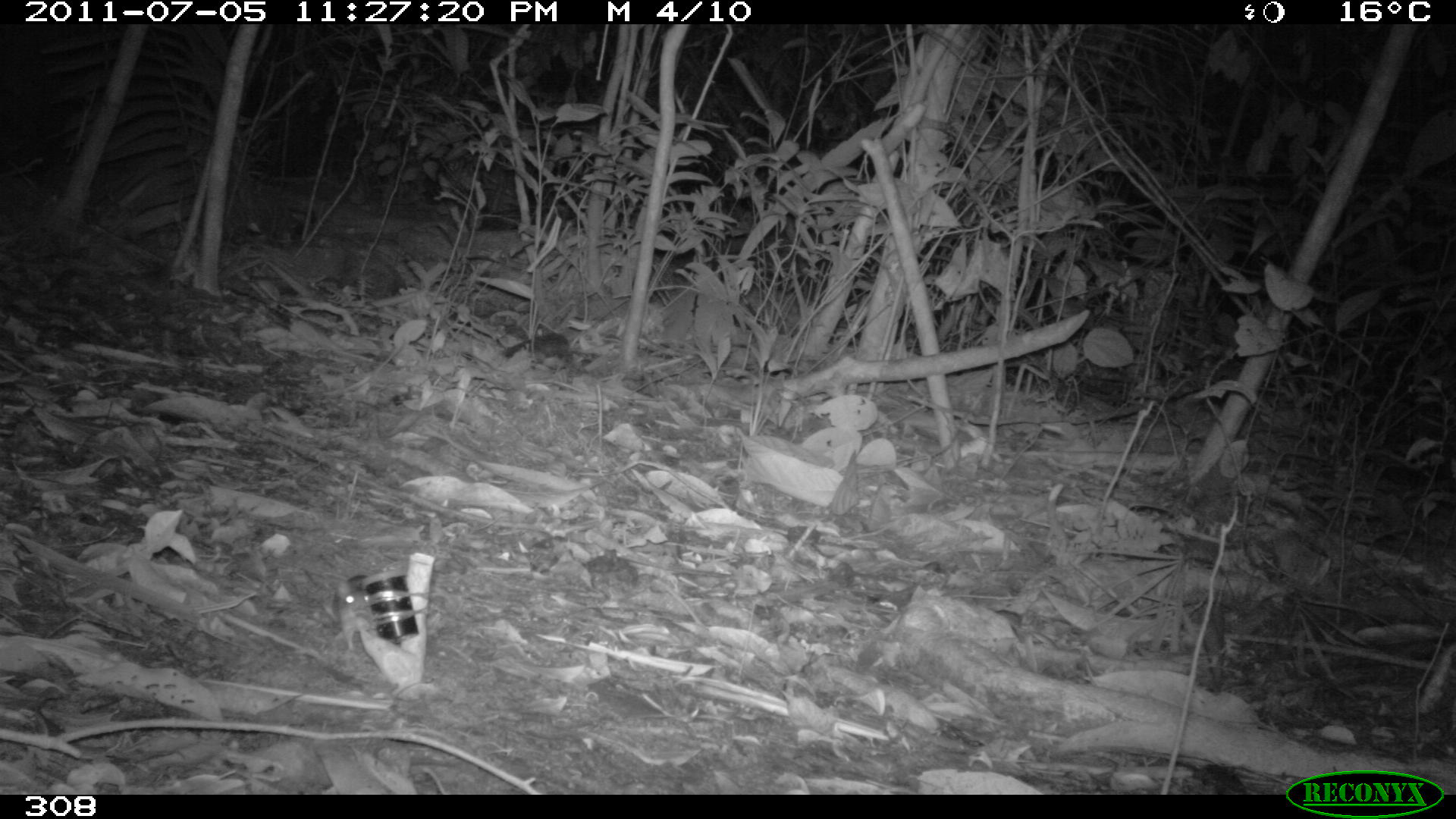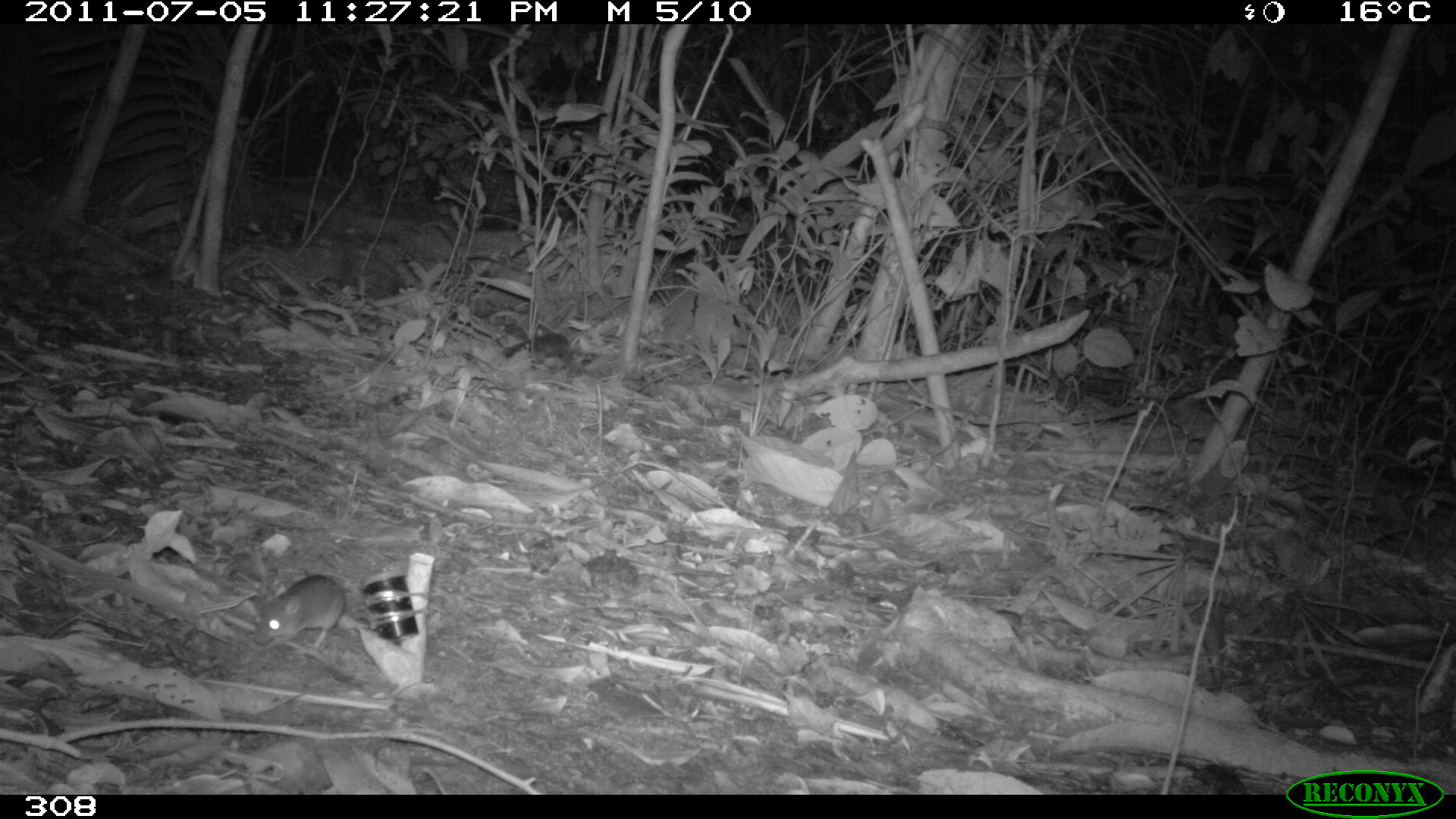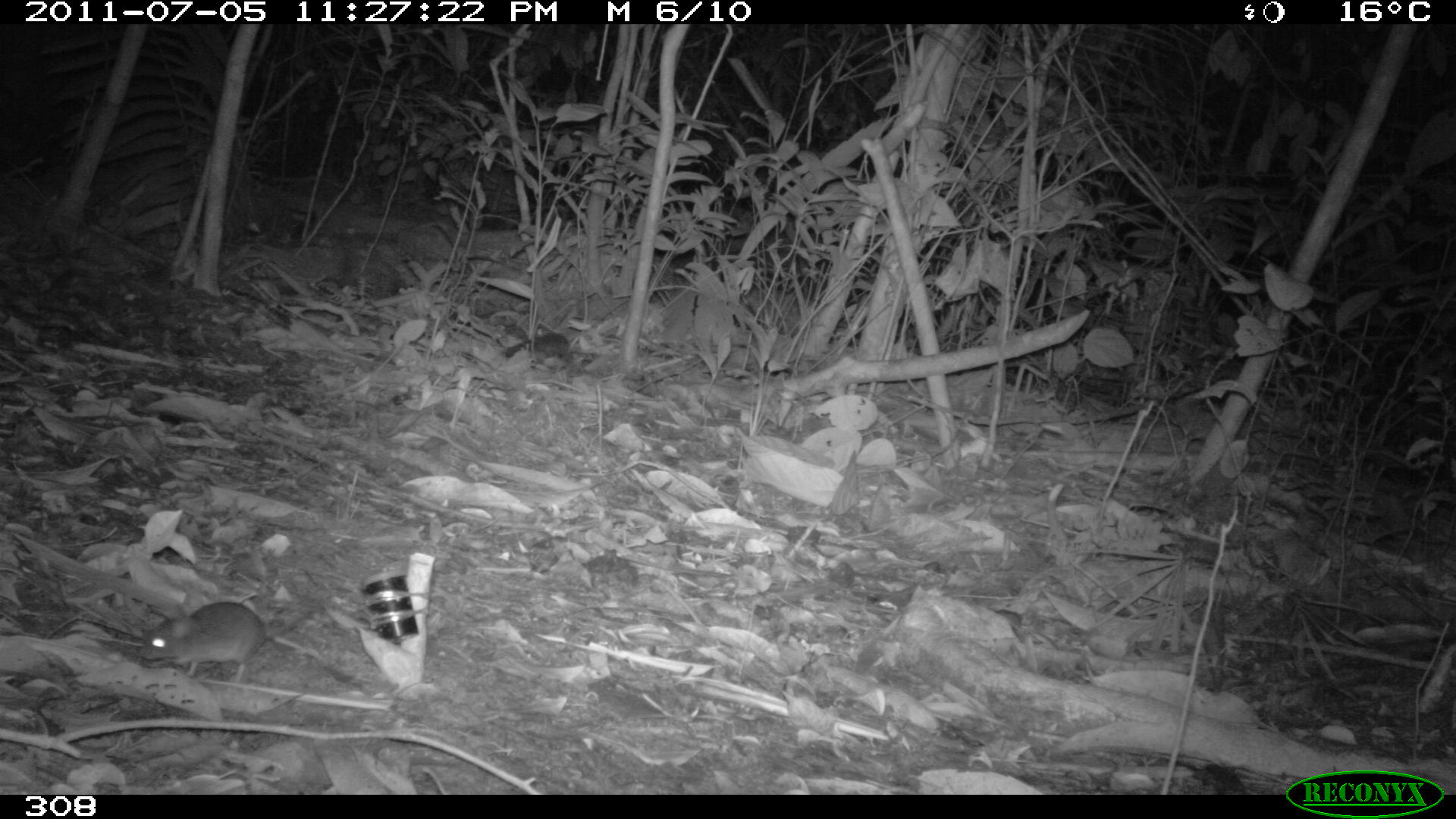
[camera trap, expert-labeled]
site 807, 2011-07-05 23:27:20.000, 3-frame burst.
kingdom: Animalia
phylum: Chordata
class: Mammalia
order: Rodentia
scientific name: Rodentia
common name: rodents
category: unknown rodent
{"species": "unknown rodent (rodents) (Rodentia)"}